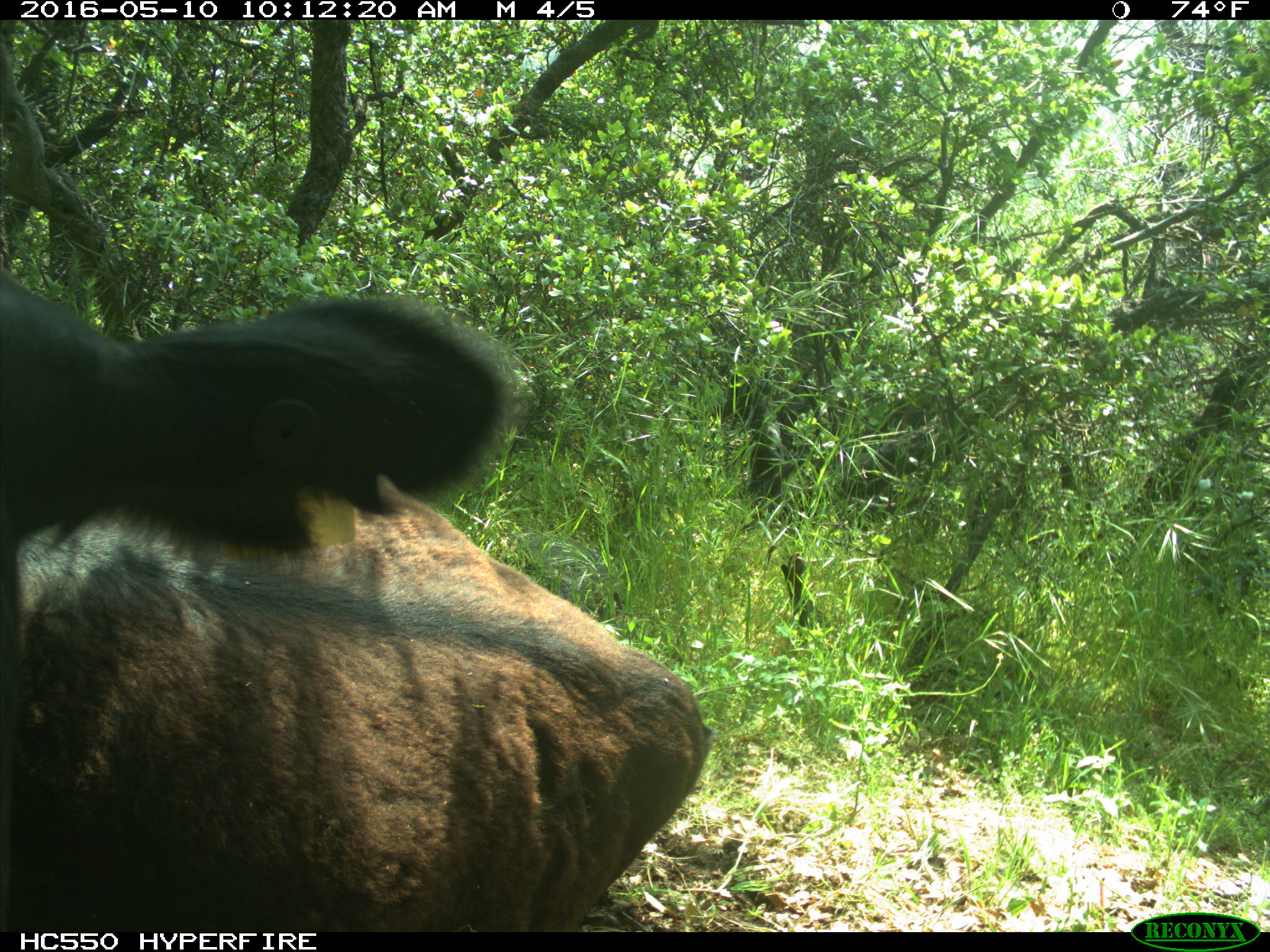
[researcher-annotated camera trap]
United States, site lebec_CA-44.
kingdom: Animalia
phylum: Chordata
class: Mammalia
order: Artiodactyla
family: Bovidae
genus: Bos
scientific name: Bos taurus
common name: domestic cow